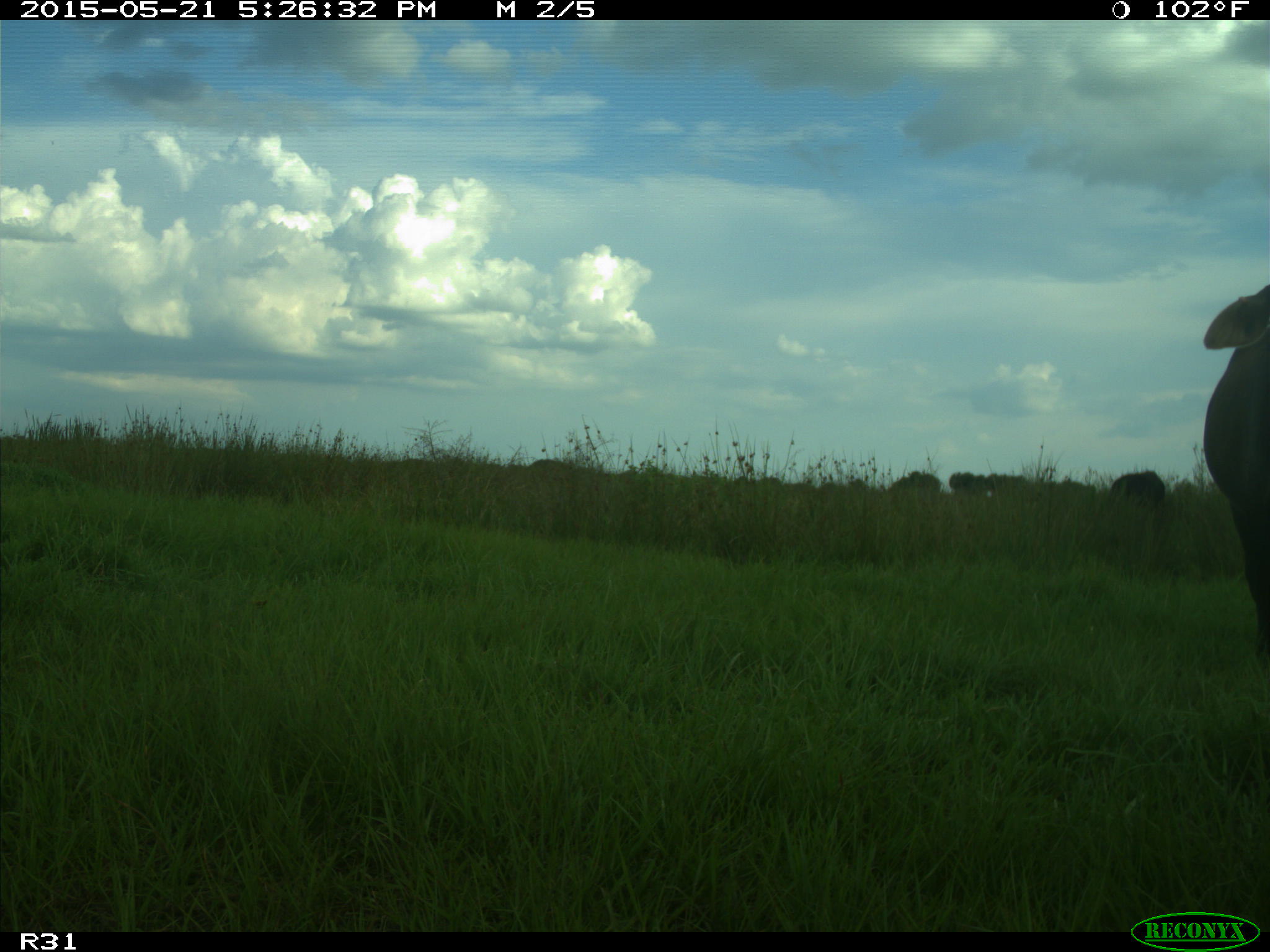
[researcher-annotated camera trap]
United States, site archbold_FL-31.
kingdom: Animalia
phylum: Chordata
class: Mammalia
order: Artiodactyla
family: Bovidae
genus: Bos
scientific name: Bos taurus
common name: domestic cow